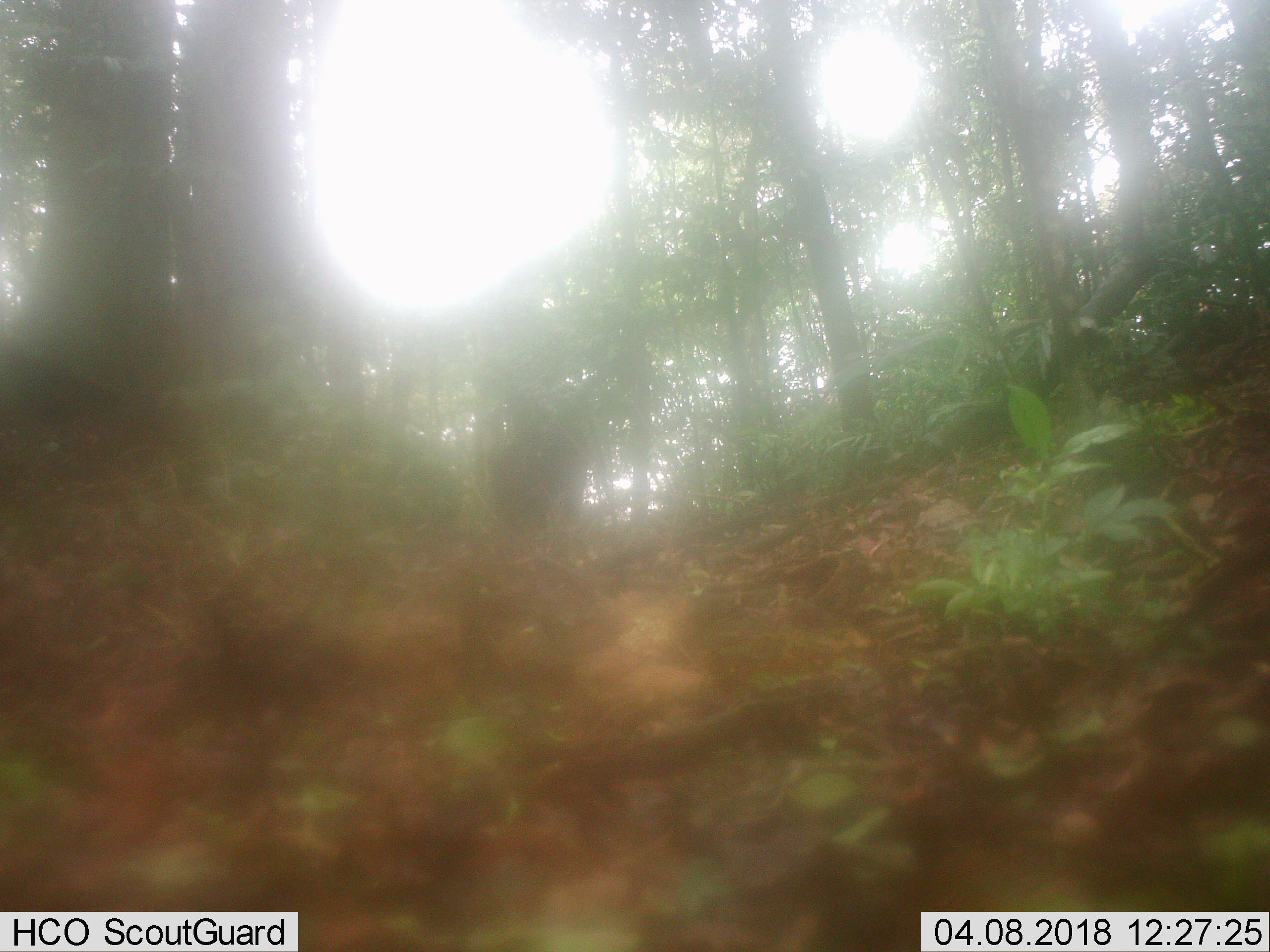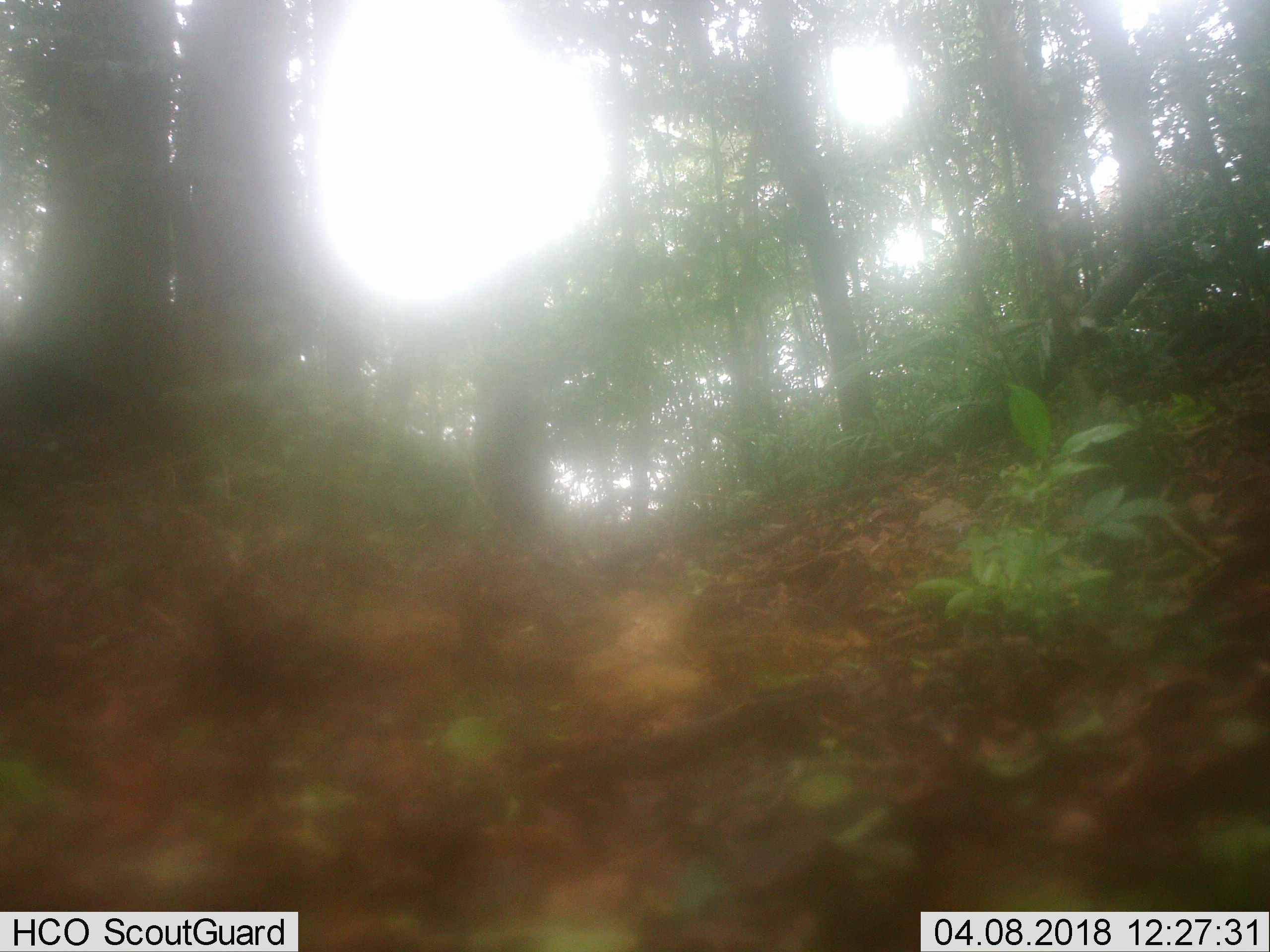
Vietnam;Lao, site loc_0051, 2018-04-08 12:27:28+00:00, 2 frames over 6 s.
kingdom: Animalia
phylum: Chordata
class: Mammalia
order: Artiodactyla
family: Suidae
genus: Sus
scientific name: Sus scrofa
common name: eurasian wild pig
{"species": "eurasian wild pig (Sus scrofa)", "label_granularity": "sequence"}